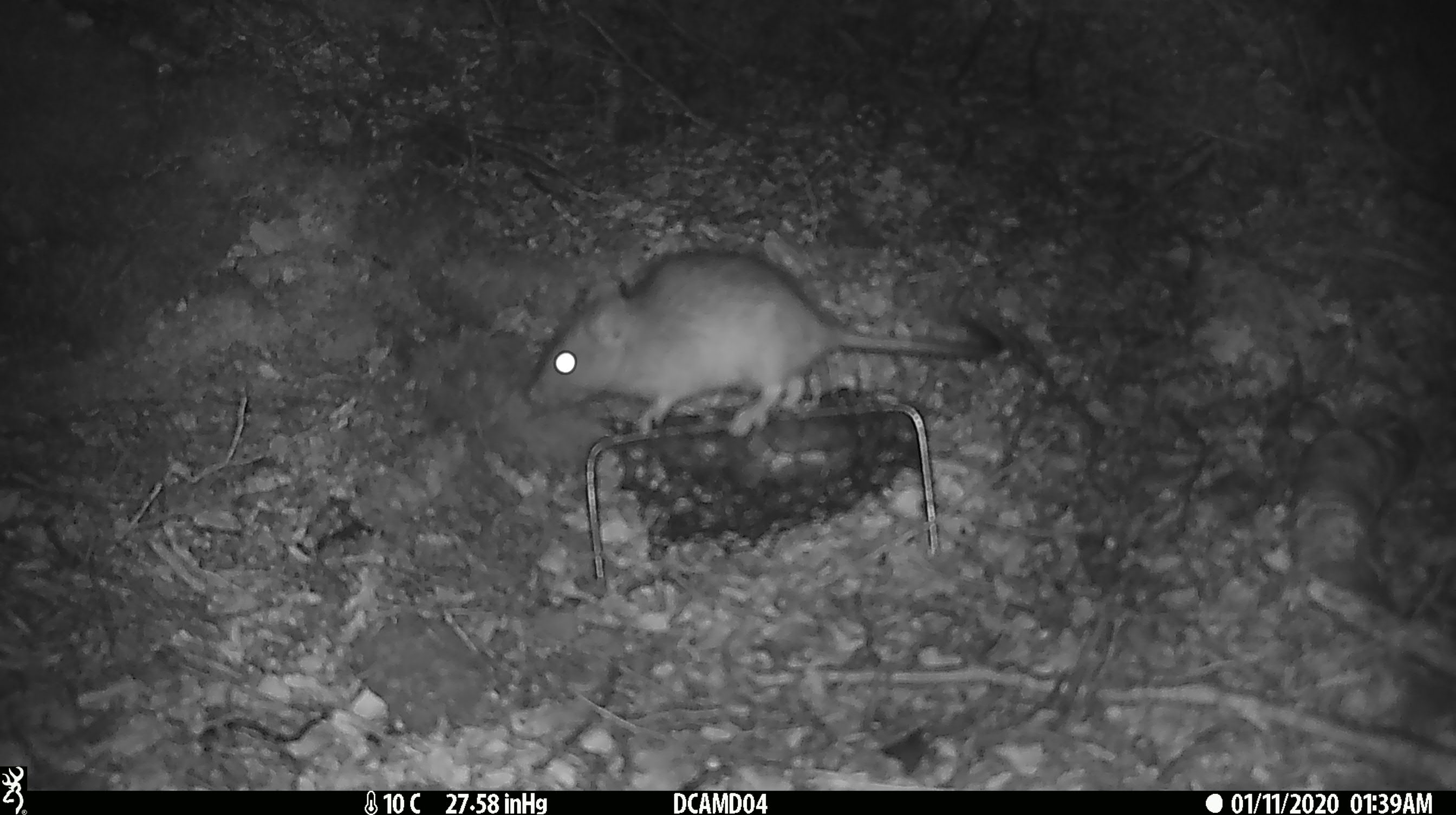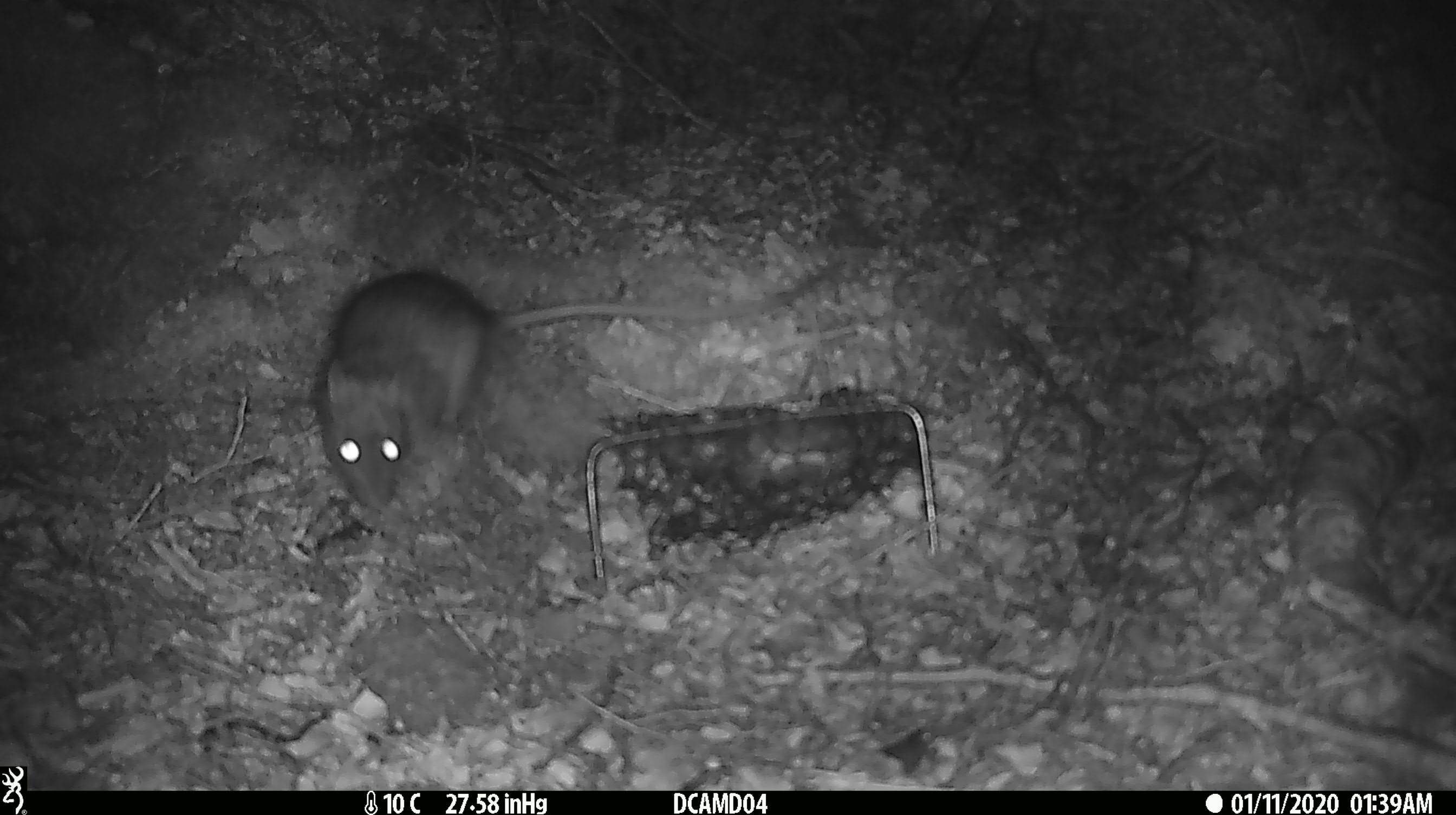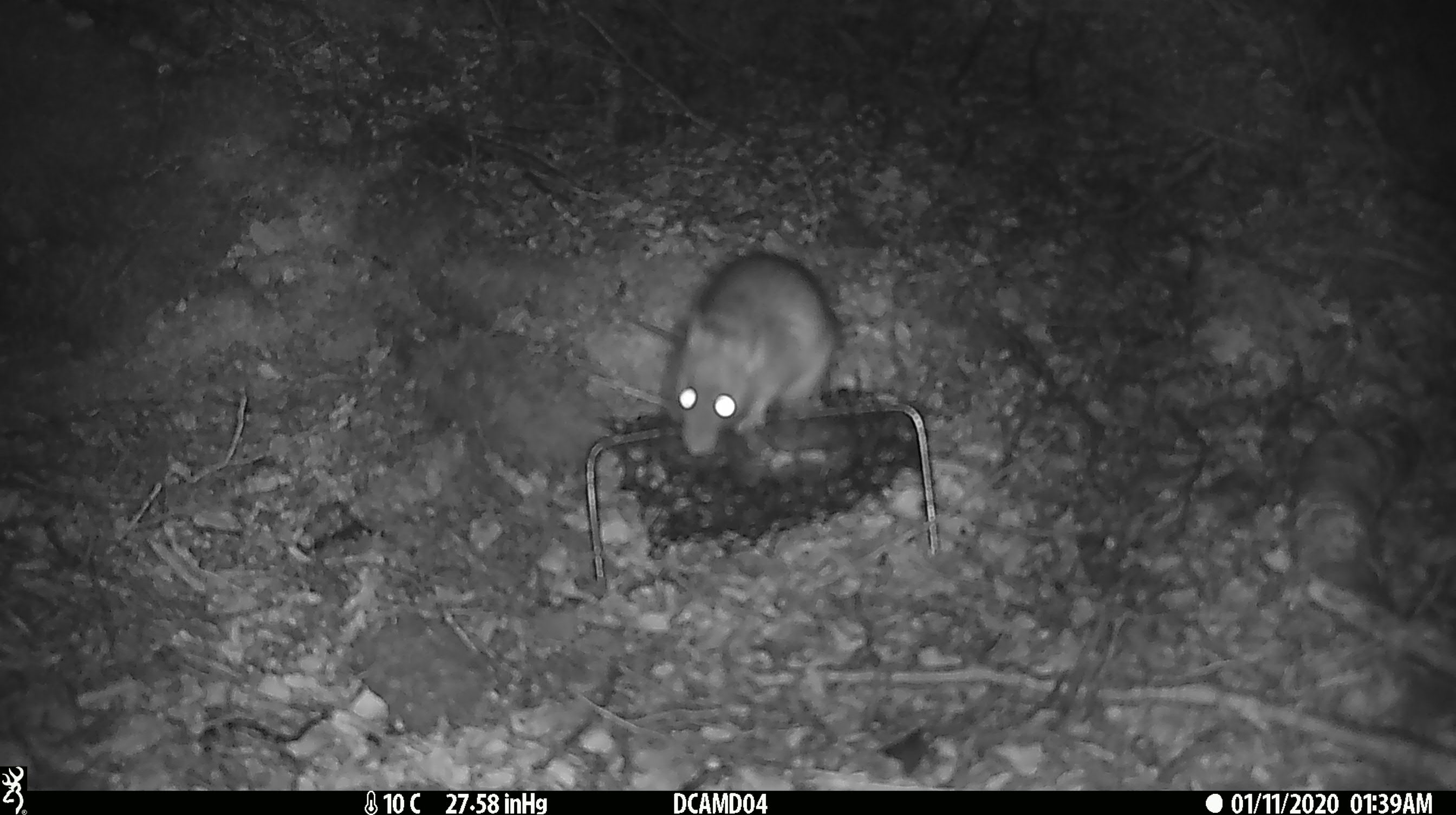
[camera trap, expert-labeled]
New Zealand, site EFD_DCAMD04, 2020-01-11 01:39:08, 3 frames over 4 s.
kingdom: Animalia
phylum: Chordata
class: Mammalia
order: Rodentia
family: Muridae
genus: Rattus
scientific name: Rattus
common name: rat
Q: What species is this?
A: Rat (Rattus).